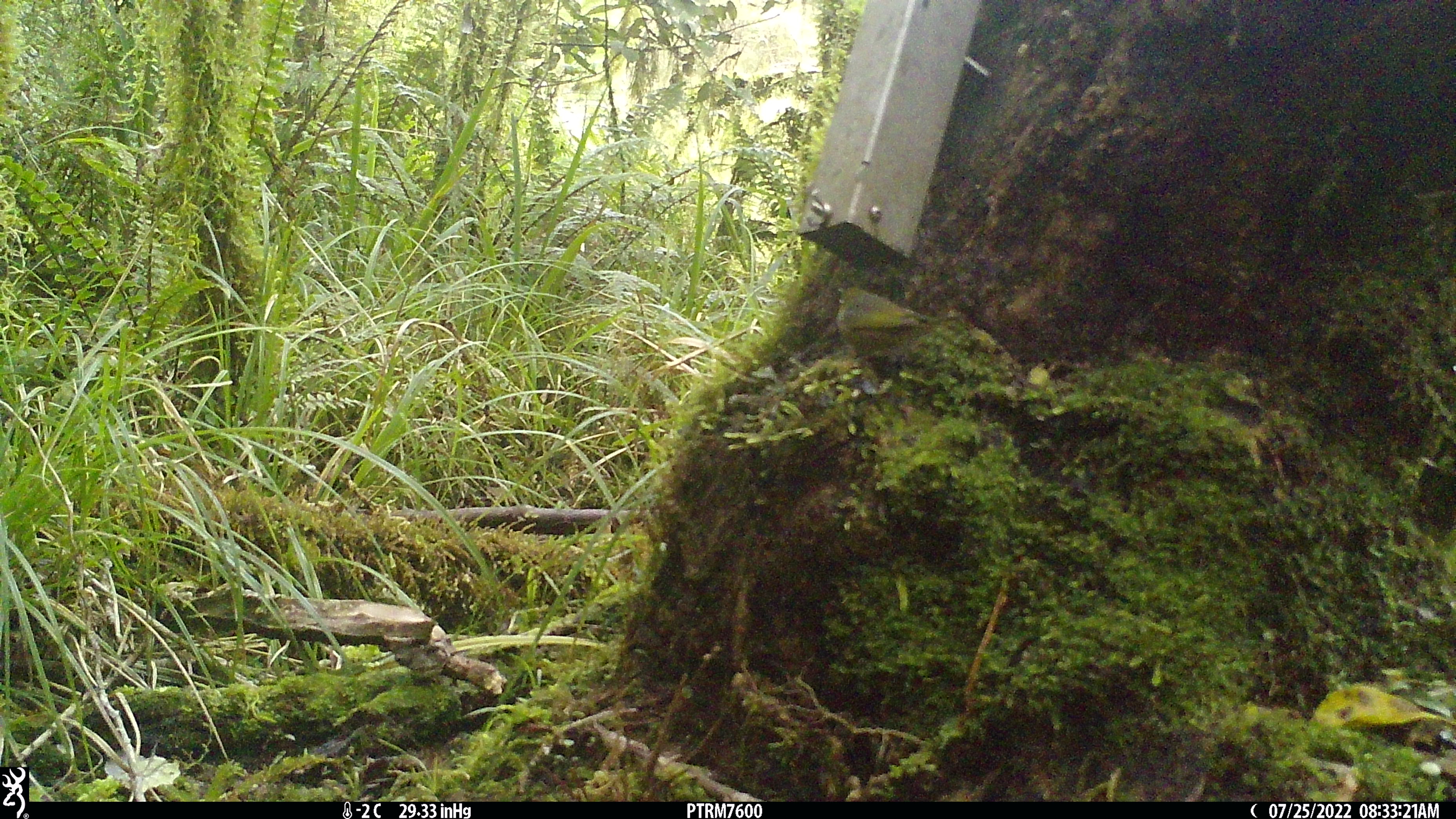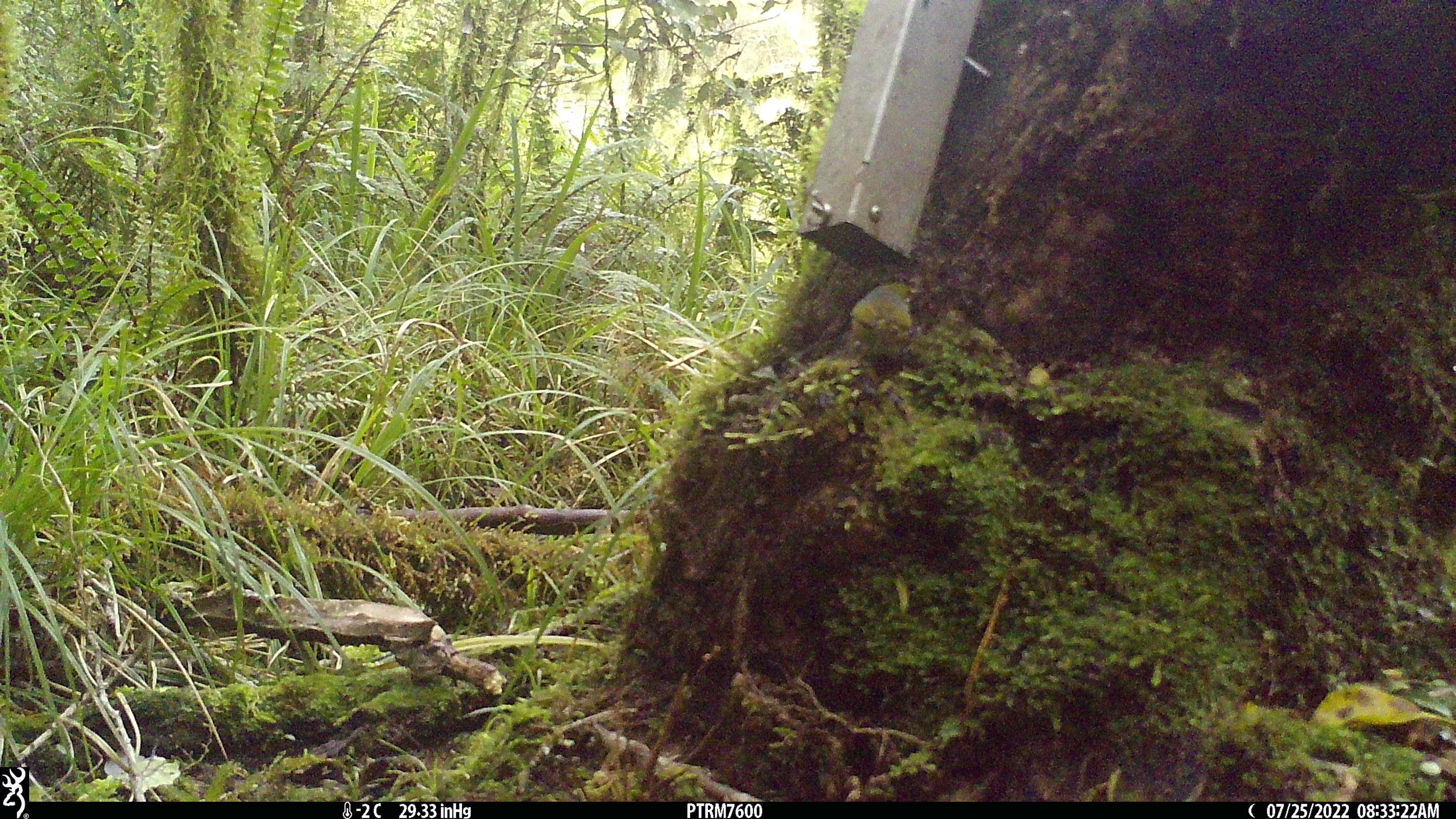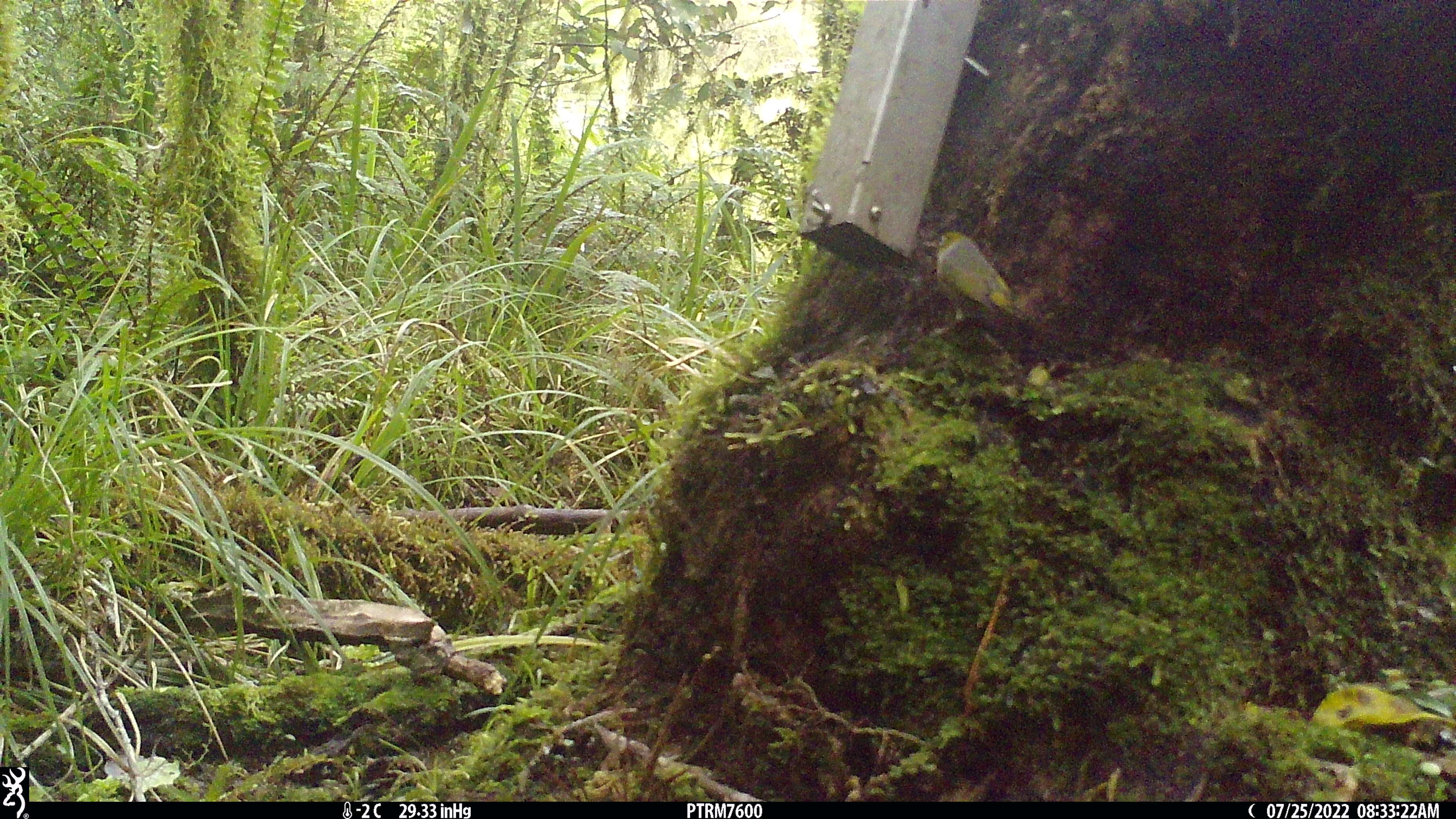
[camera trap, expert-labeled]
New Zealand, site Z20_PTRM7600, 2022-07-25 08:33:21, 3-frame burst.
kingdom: Animalia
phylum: Chordata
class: Aves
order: Passeriformes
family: Zosteropidae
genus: Zosterops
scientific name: Zosterops lateralis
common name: silvereye